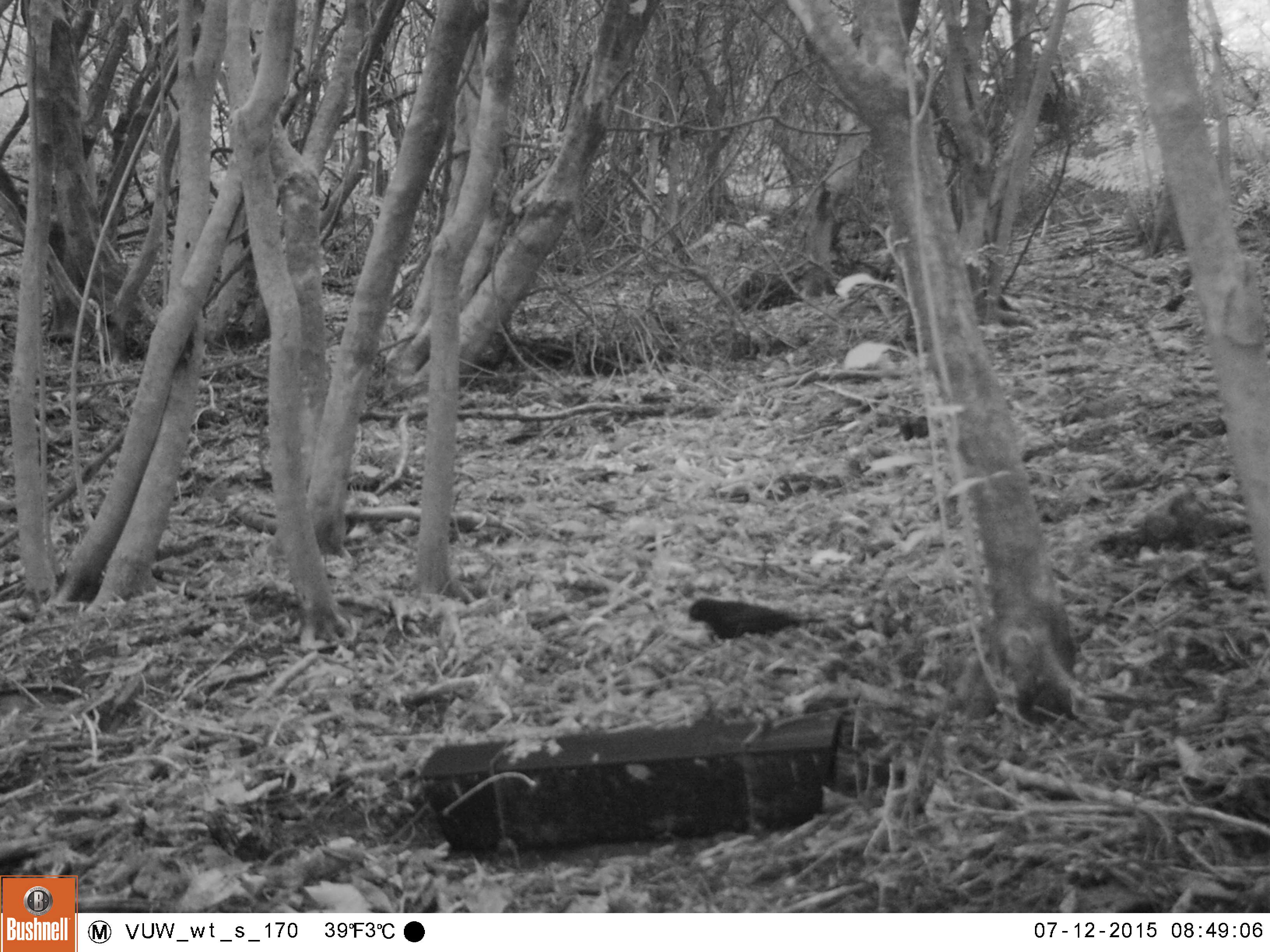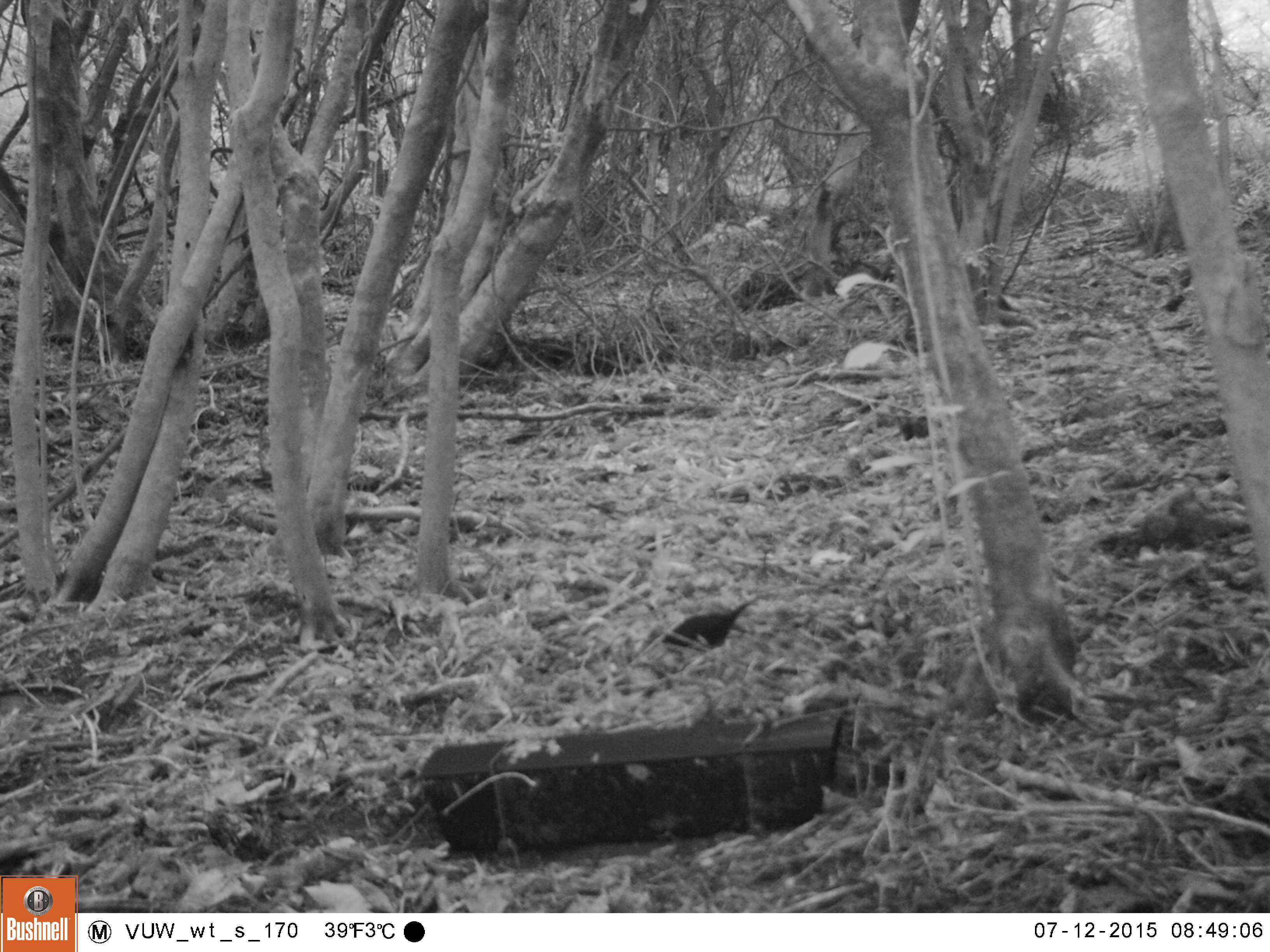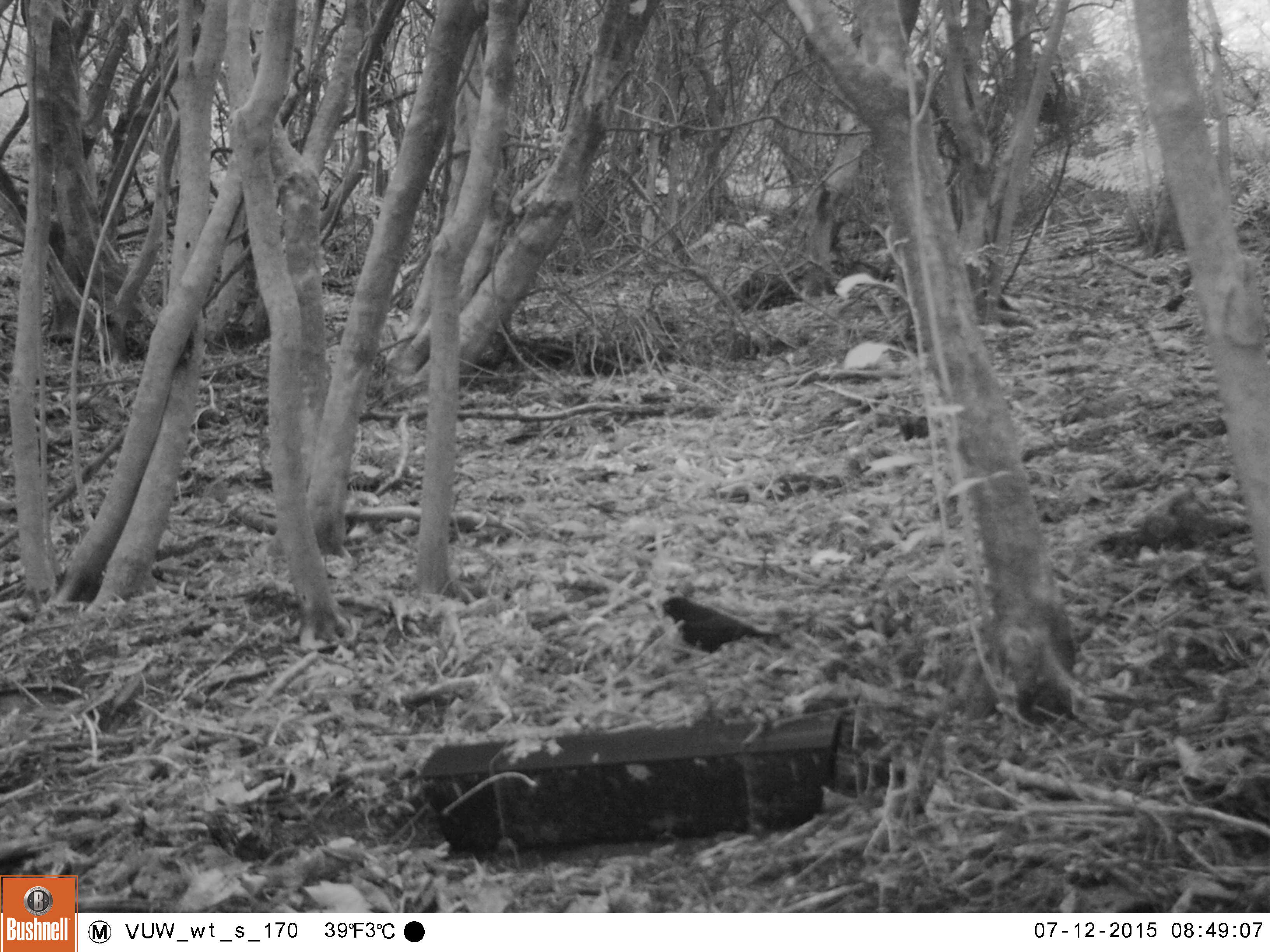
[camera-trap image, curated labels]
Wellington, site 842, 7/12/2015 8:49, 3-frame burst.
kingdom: Animalia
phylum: Chordata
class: Aves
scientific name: Aves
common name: bird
Bird (Aves).